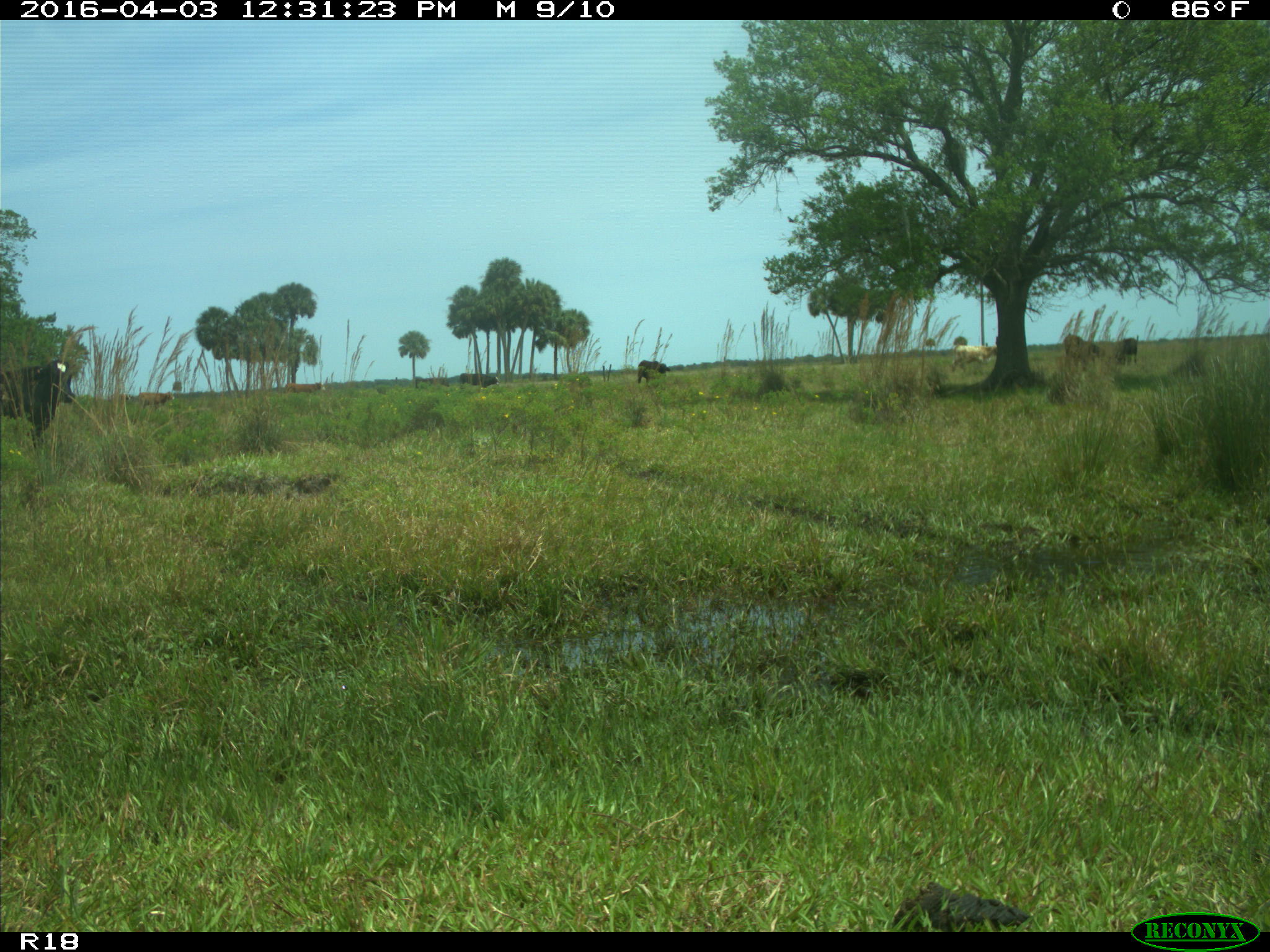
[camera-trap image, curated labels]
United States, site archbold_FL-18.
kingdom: Animalia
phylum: Chordata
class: Mammalia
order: Artiodactyla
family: Bovidae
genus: Bos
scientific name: Bos taurus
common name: domestic cow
Bos taurus (domestic cow).